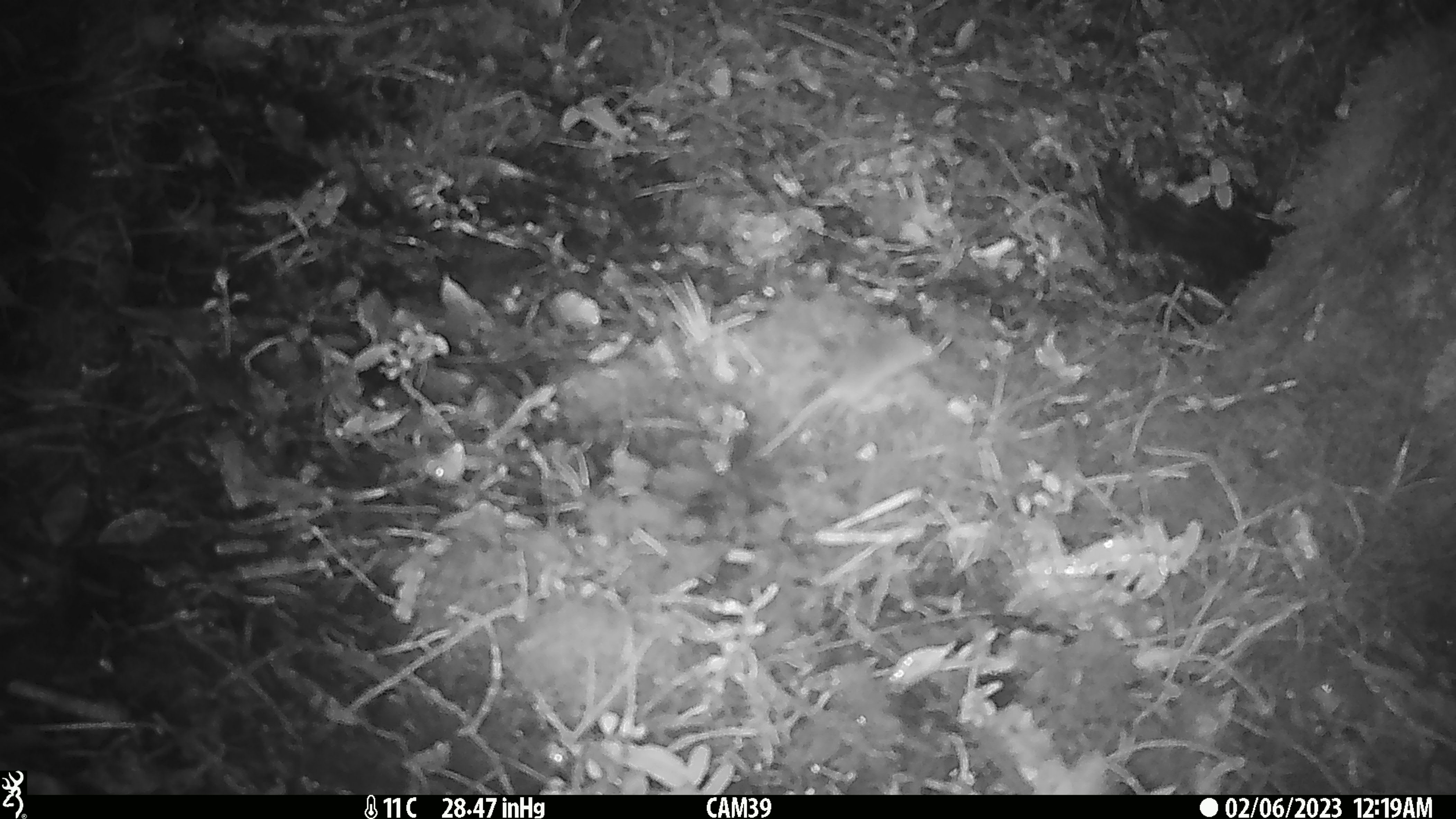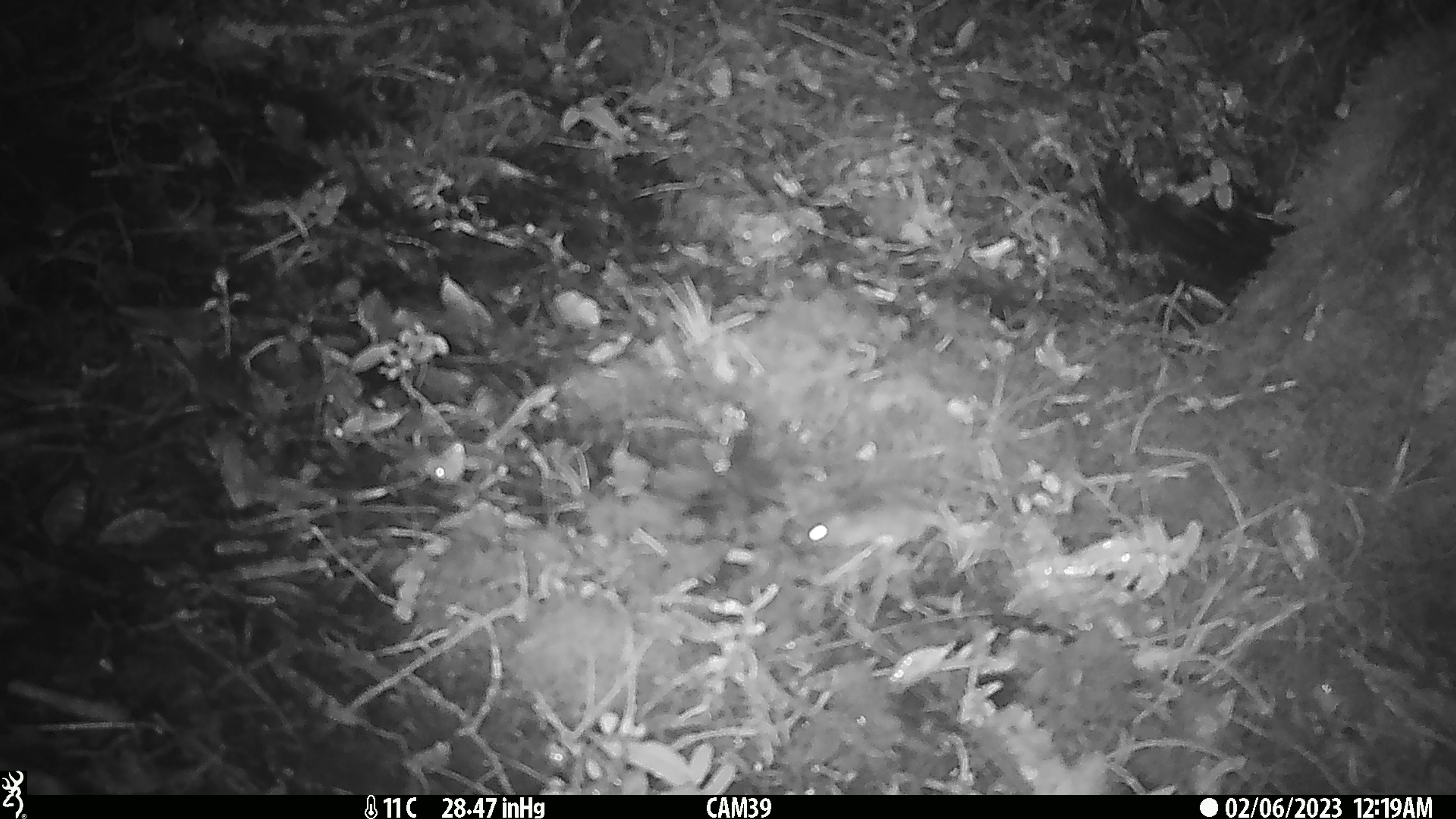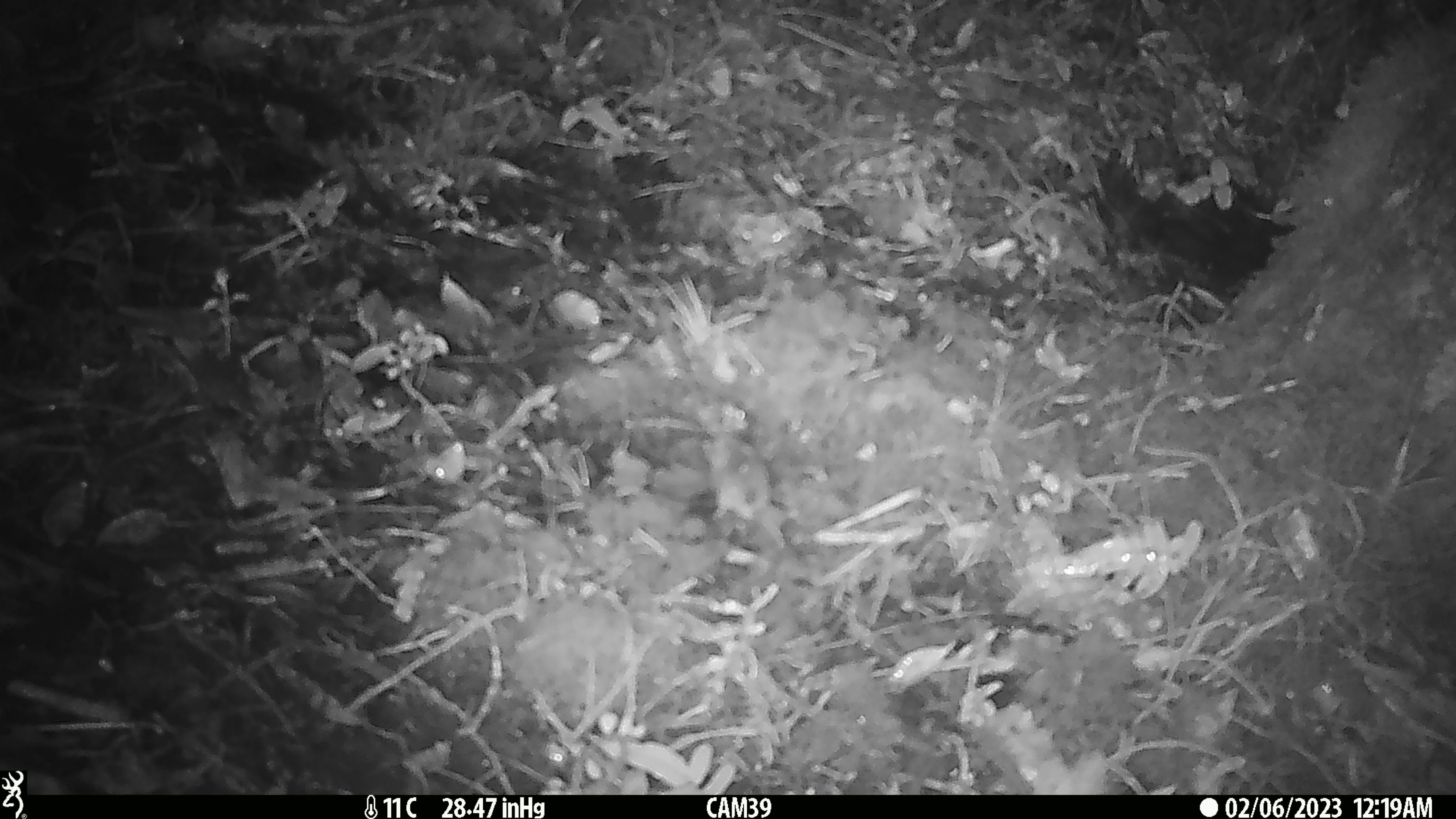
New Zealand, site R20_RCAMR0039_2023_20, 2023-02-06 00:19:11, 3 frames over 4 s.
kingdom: Animalia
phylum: Chordata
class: Mammalia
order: Rodentia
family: Muridae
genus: Mus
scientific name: Mus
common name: mouse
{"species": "mouse (Mus)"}